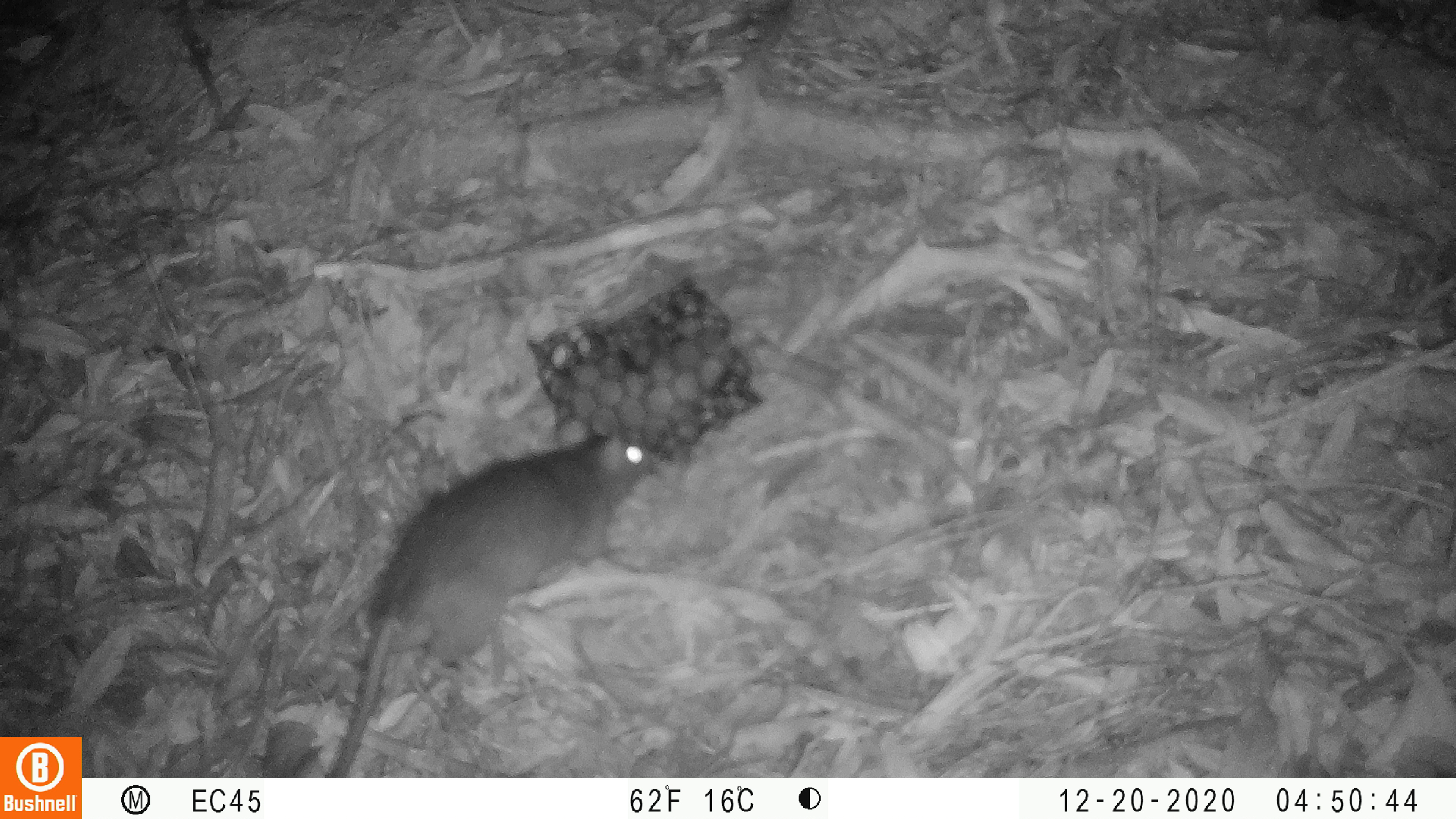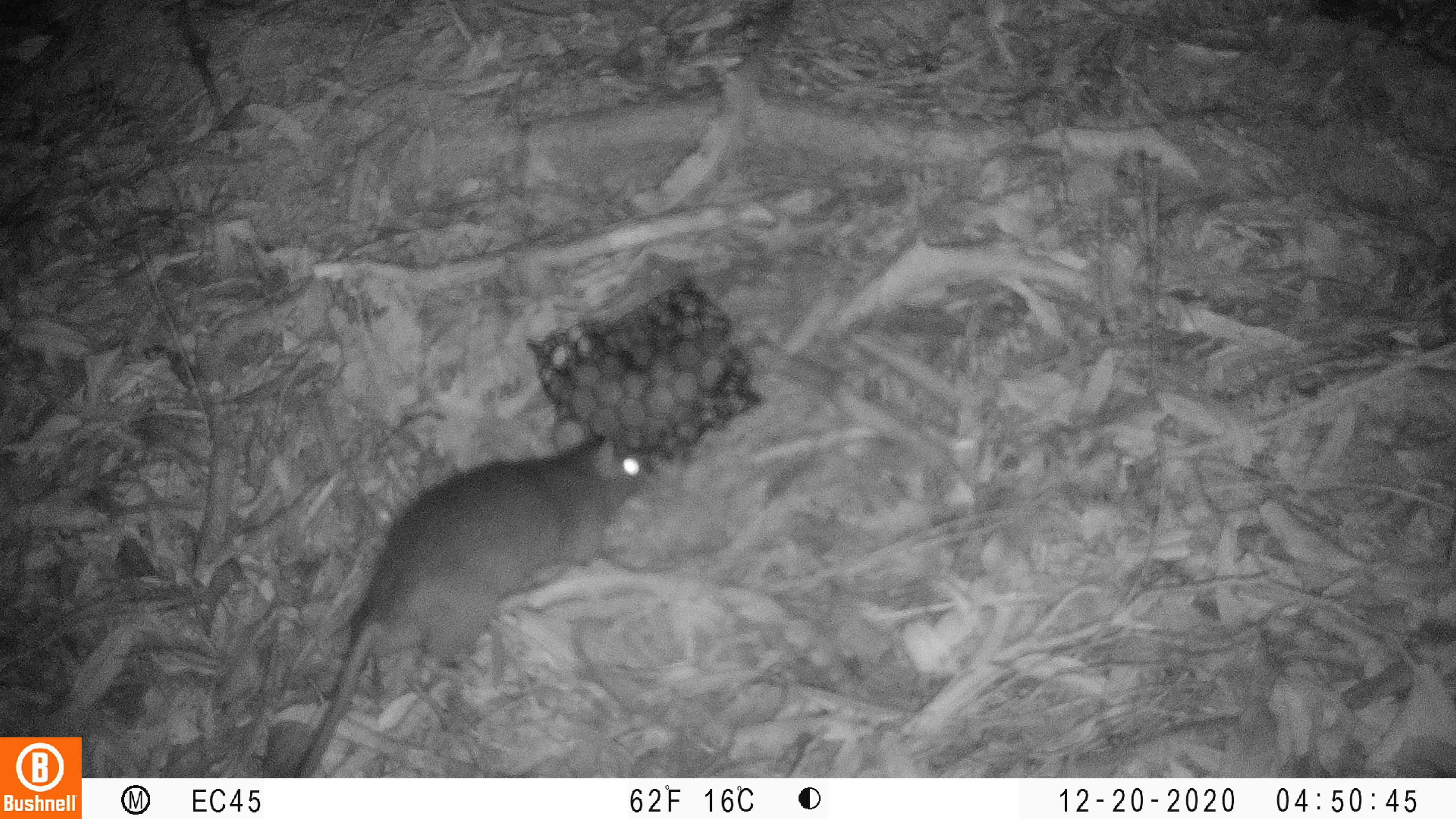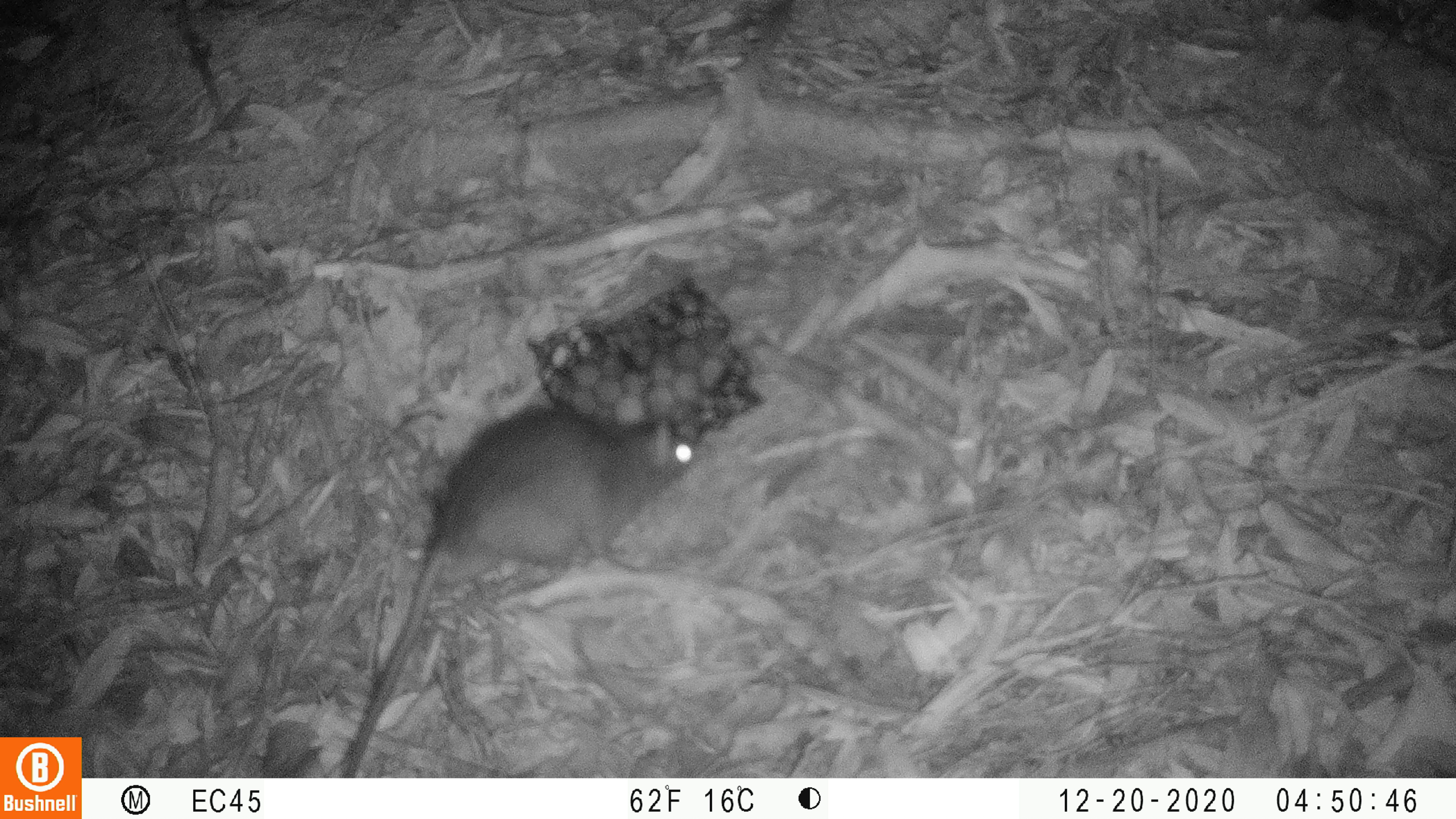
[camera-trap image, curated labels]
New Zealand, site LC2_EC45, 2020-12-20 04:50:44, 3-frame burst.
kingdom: Animalia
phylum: Chordata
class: Mammalia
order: Rodentia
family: Muridae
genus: Rattus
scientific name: Rattus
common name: rat